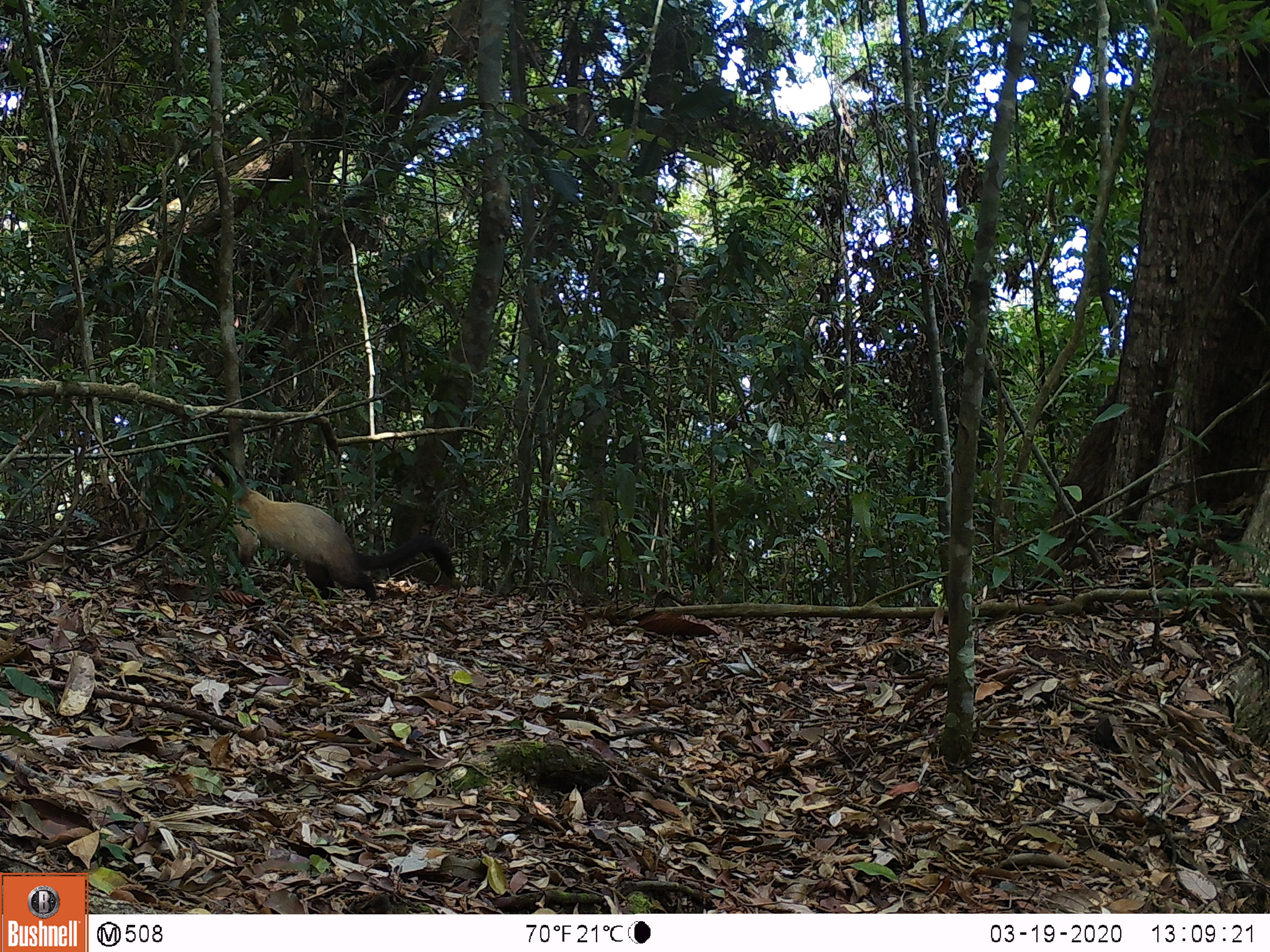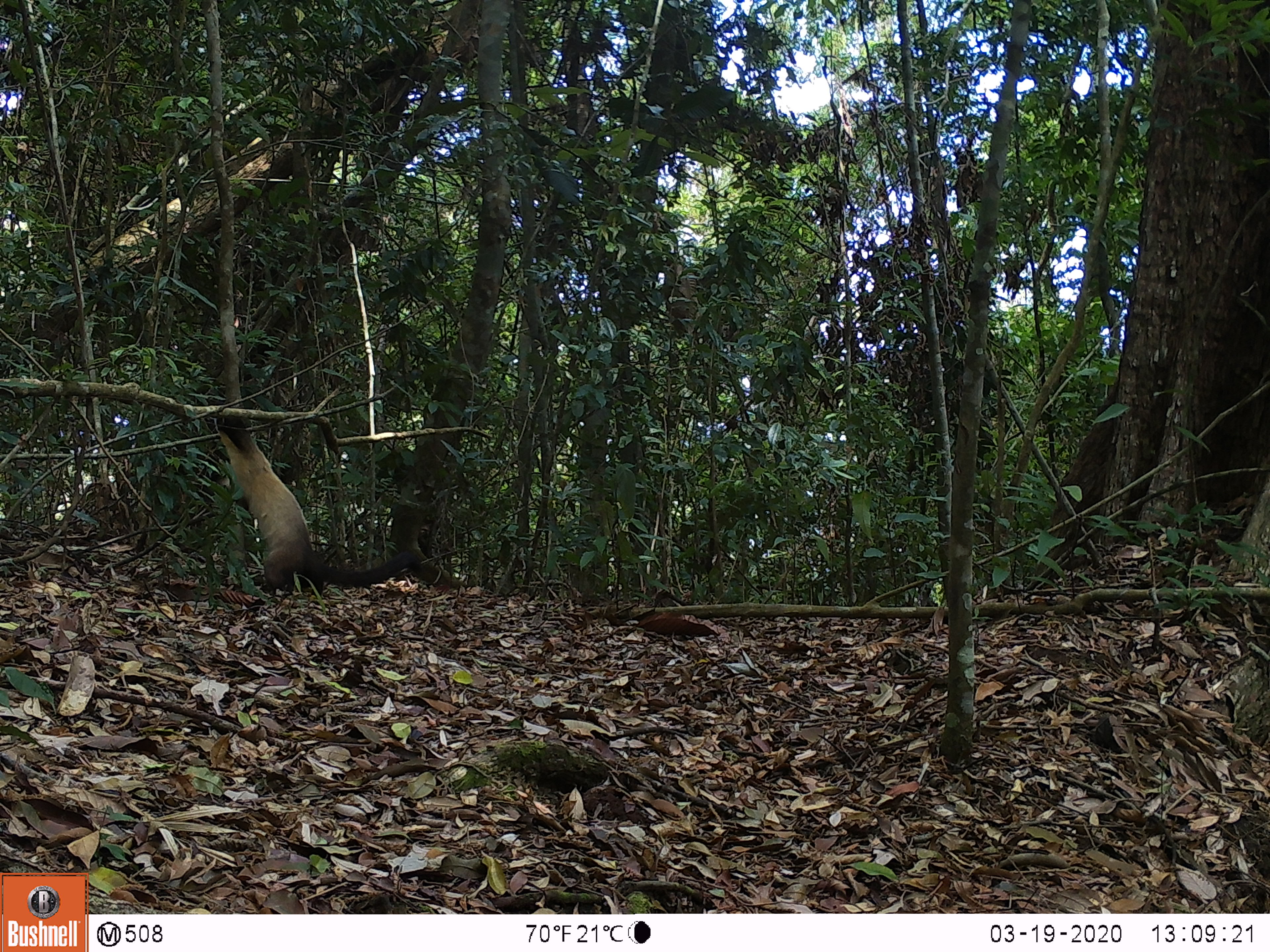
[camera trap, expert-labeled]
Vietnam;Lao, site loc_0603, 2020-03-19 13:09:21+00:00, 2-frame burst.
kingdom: Animalia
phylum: Chordata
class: Mammalia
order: Carnivora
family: Mustelidae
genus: Martes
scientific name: Martes flavigula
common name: yellow-throated marten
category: yellow throated marten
Yellow throated marten (yellow-throated marten) (Martes flavigula). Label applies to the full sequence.